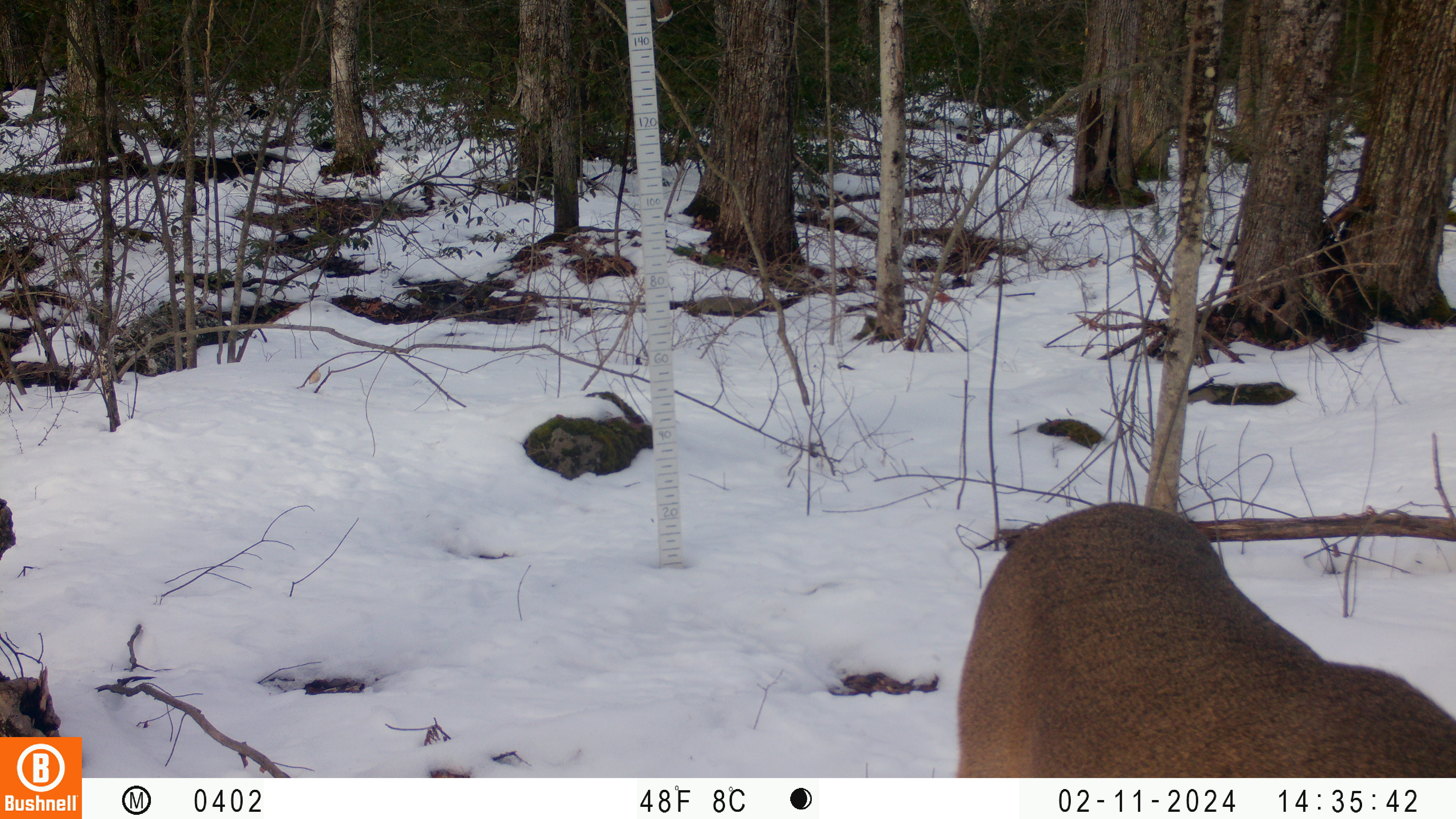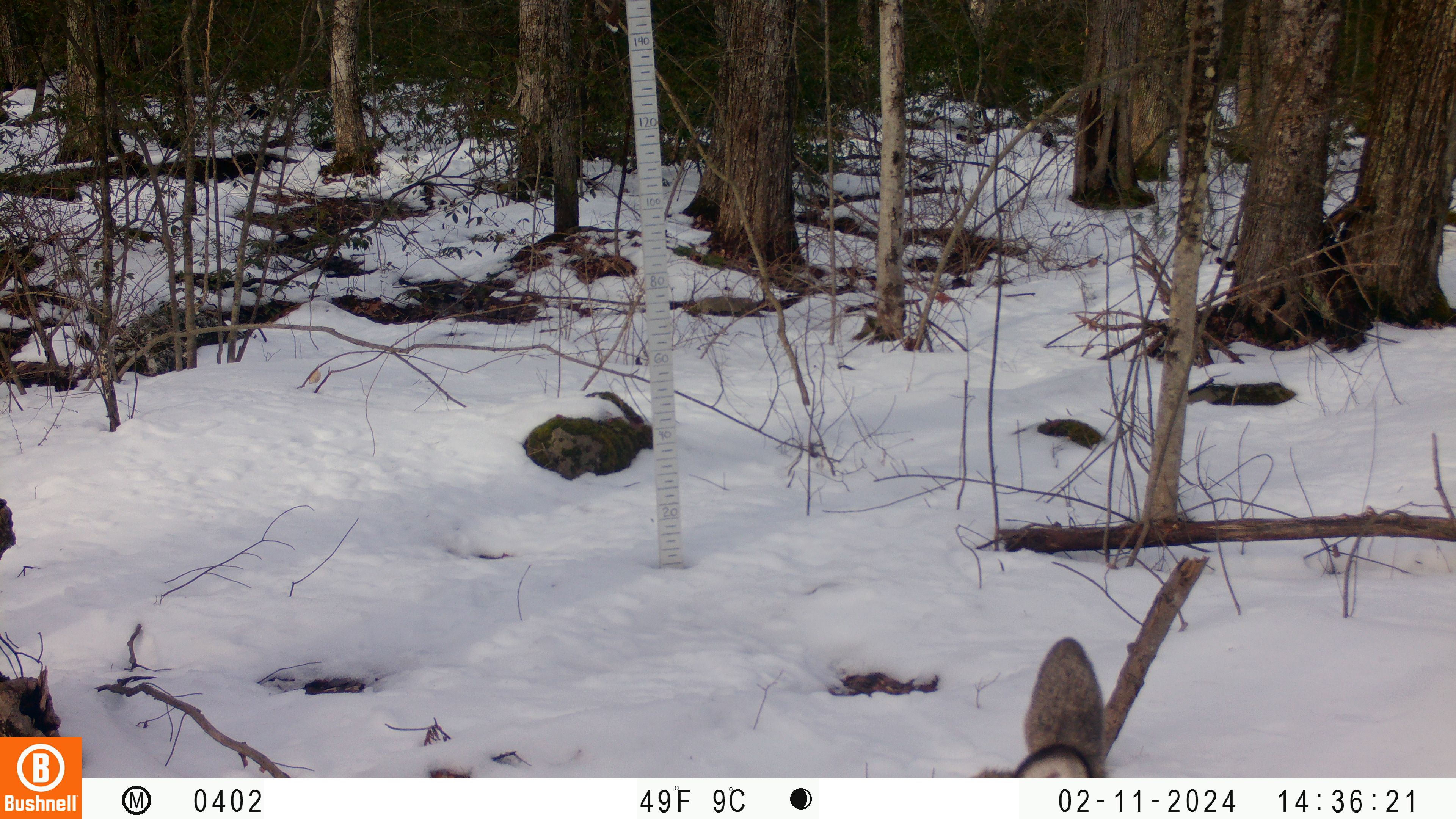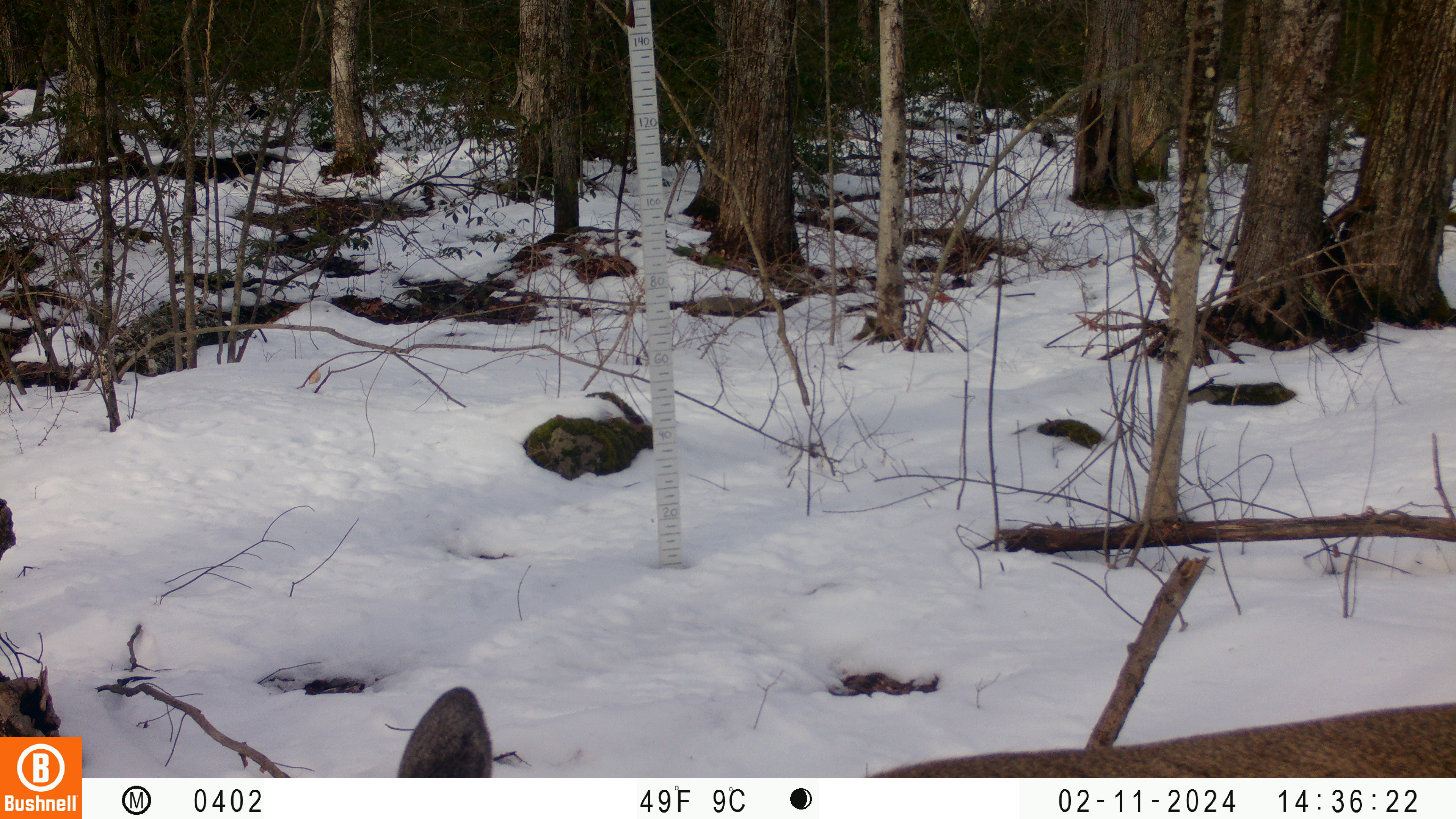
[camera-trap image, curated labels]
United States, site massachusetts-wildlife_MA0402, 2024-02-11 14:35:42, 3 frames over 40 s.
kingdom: Animalia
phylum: Chordata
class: Mammalia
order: Artiodactyla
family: Cervidae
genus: Odocoileus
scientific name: Odocoileus virginianus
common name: white-tailed deer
White-tailed deer (Odocoileus virginianus).